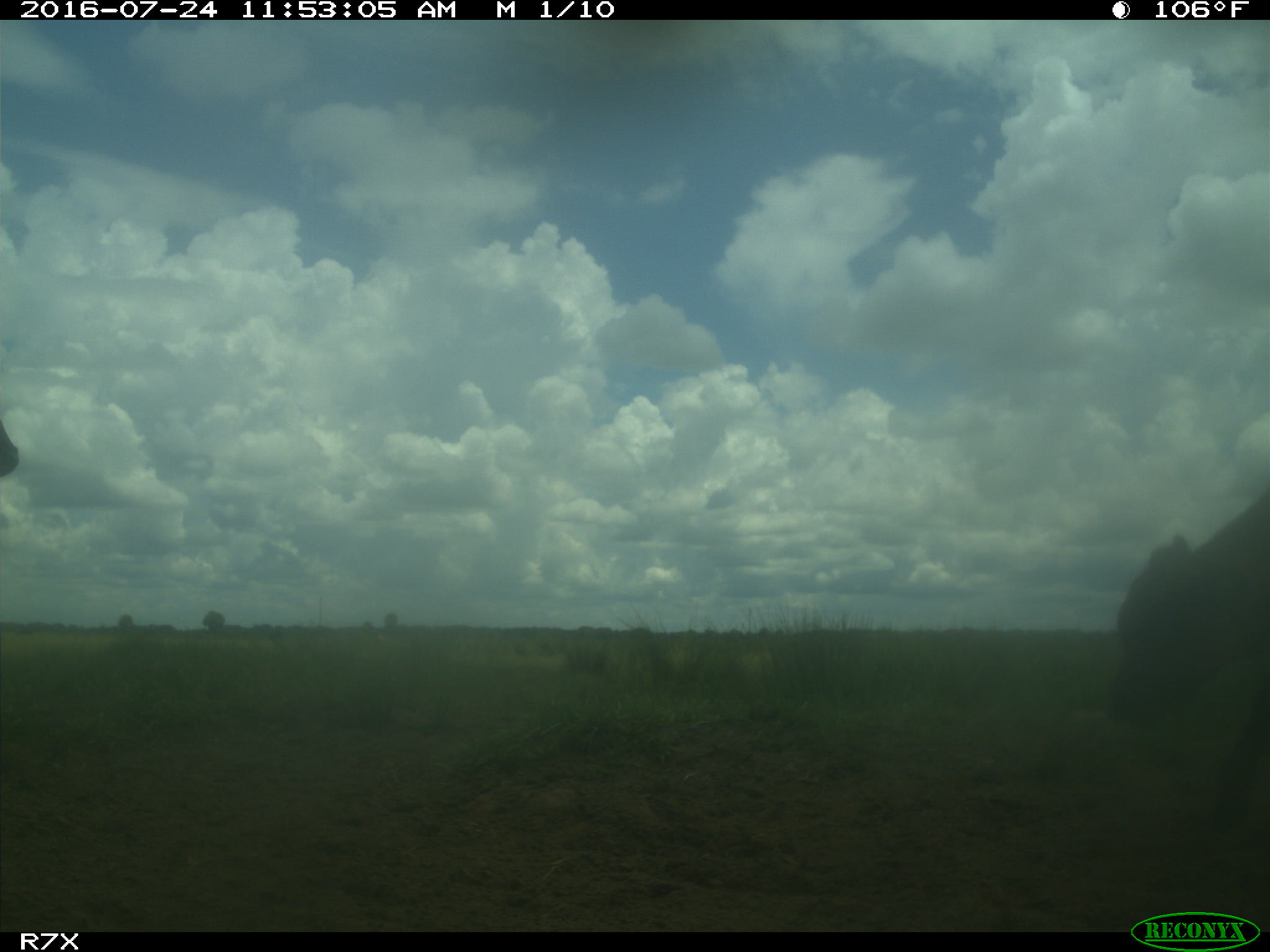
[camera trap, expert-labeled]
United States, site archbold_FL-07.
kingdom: Animalia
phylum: Chordata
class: Mammalia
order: Artiodactyla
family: Bovidae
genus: Bos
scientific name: Bos taurus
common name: domestic cow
Bos taurus (domestic cow).